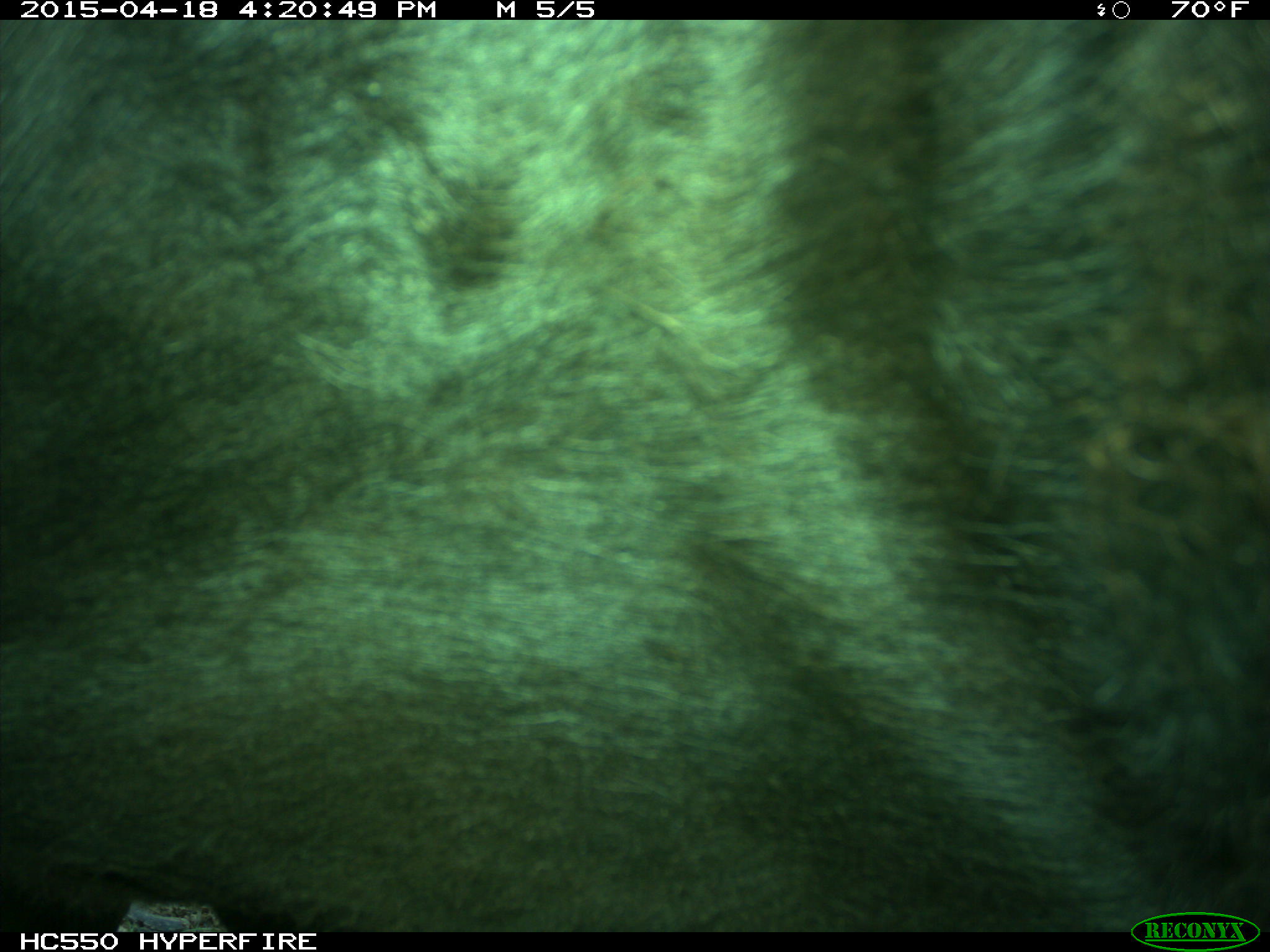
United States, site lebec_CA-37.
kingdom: Animalia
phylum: Chordata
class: Mammalia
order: Artiodactyla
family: Bovidae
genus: Bos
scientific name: Bos taurus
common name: domestic cow